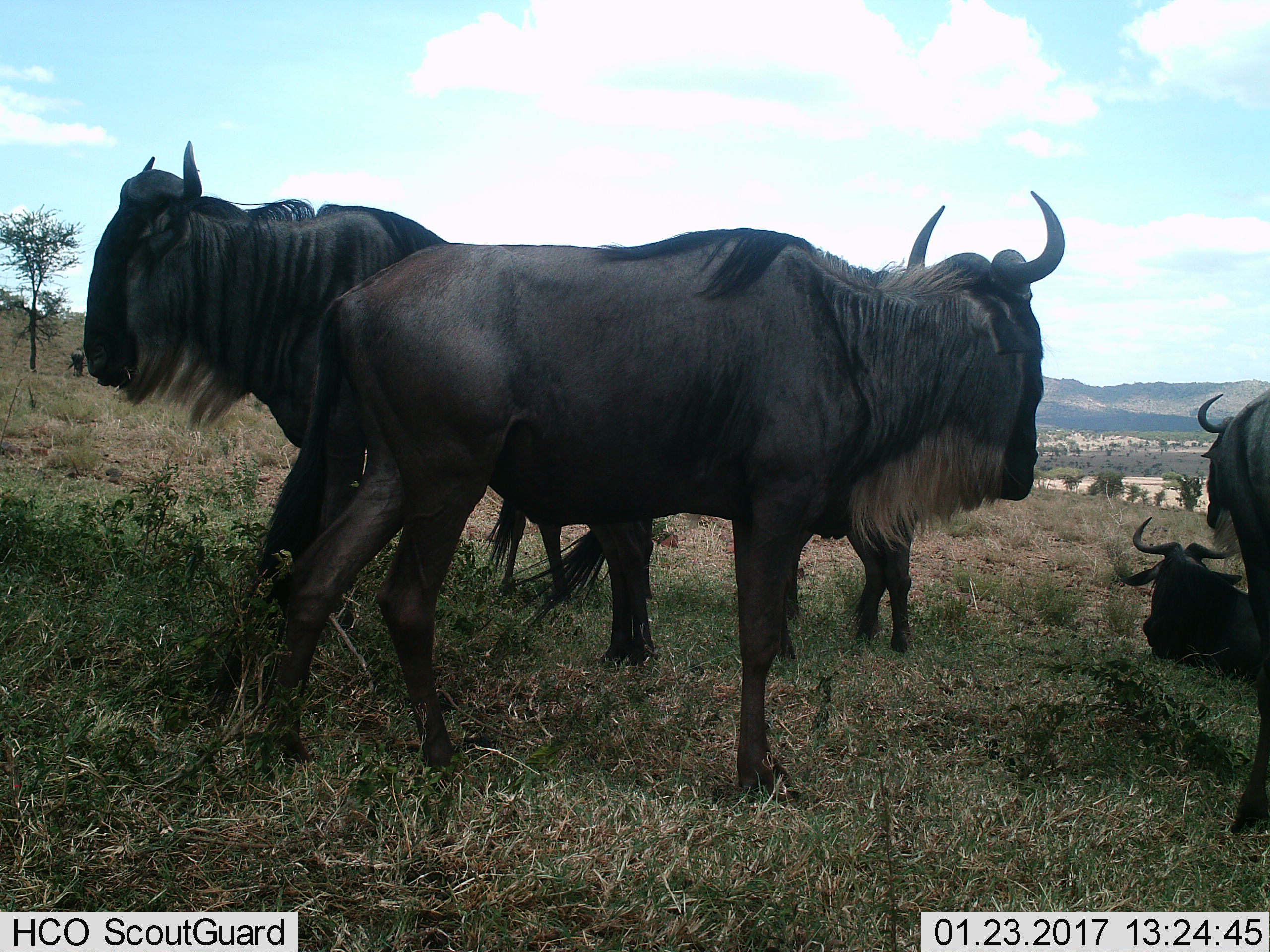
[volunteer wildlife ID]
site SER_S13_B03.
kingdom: Animalia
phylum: Chordata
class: Mammalia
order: Artiodactyla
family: Bovidae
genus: Connochaetes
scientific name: Connochaetes taurinus taurinus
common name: blue wildebeest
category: wildebeestblue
Wildebeestblue (blue wildebeest) (Connochaetes taurinus taurinus), count 5. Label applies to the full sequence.